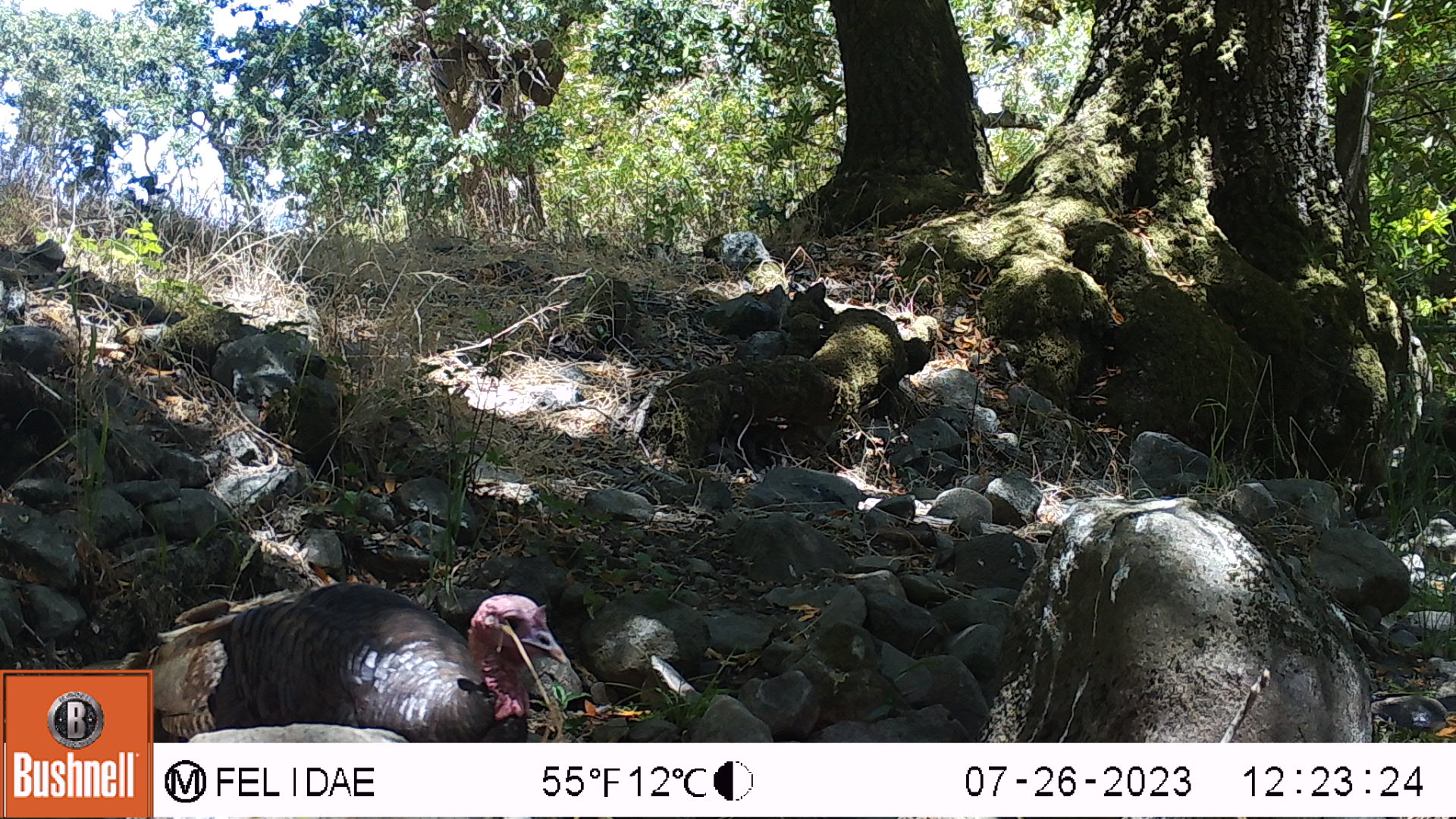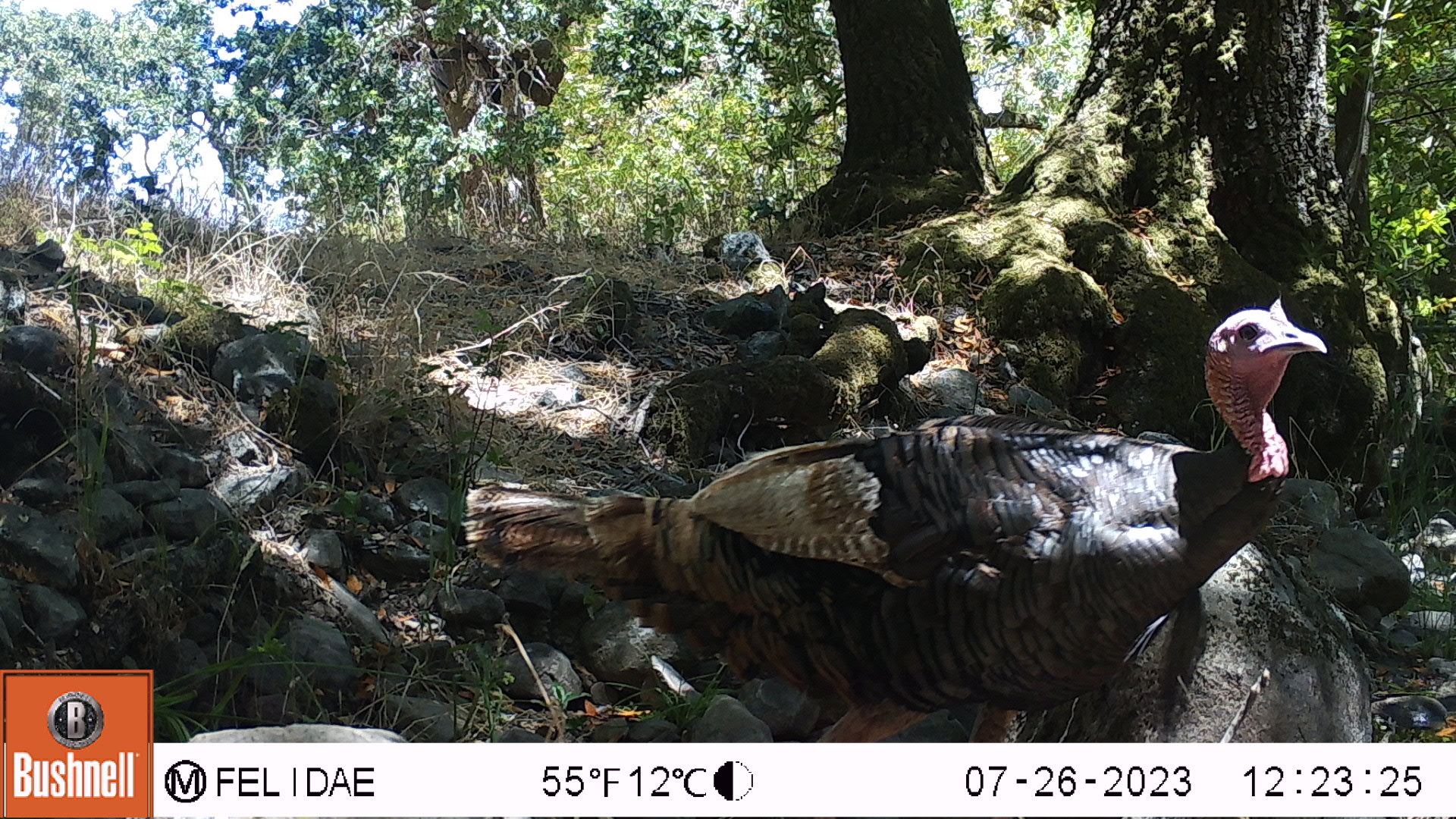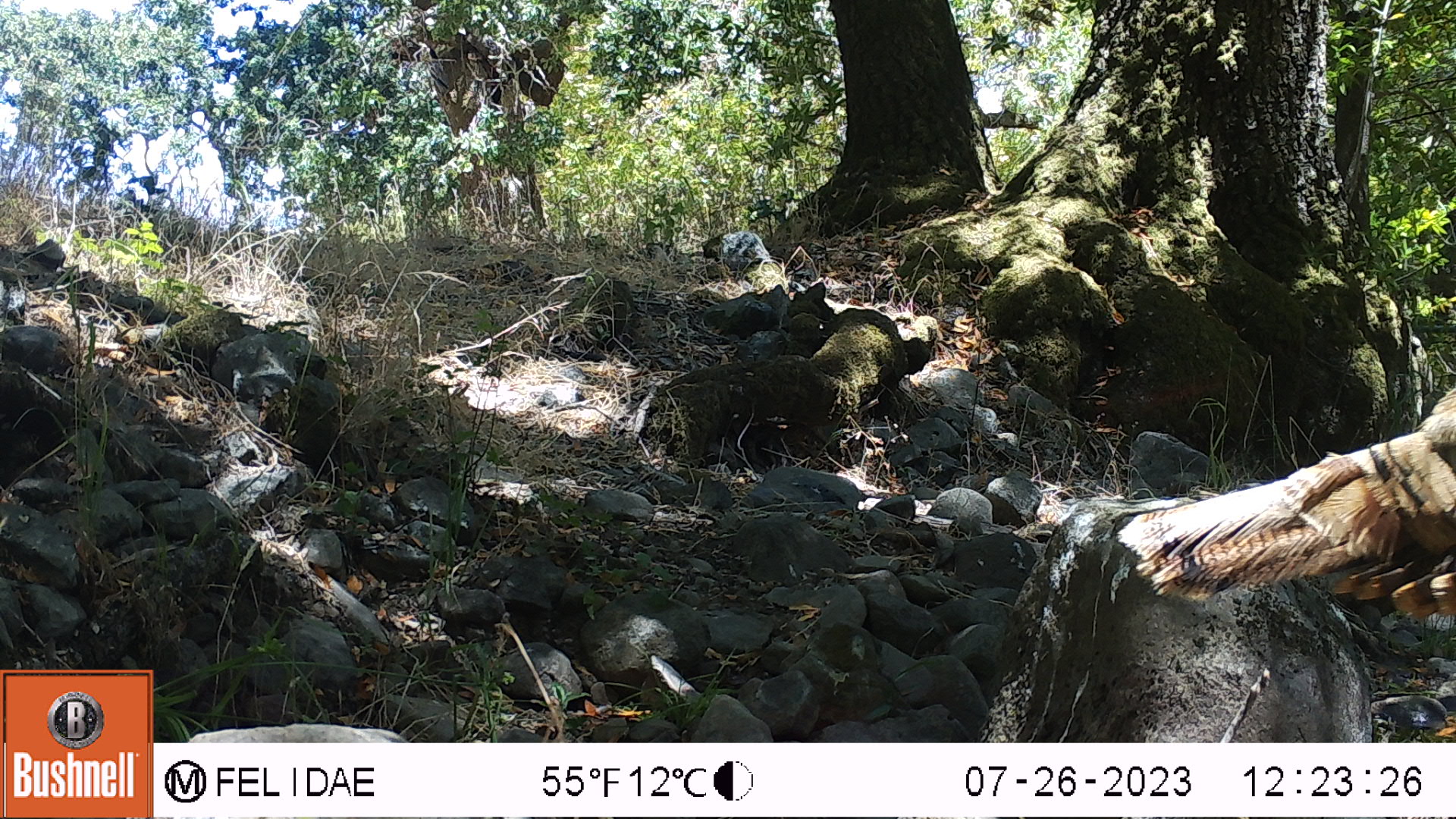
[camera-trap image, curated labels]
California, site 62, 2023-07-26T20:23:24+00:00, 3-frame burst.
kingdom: Animalia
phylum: Chordata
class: Aves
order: Galliformes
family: Phasianidae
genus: Meleagris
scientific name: Meleagris gallopavo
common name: turkey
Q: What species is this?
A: Turkey (Meleagris gallopavo).